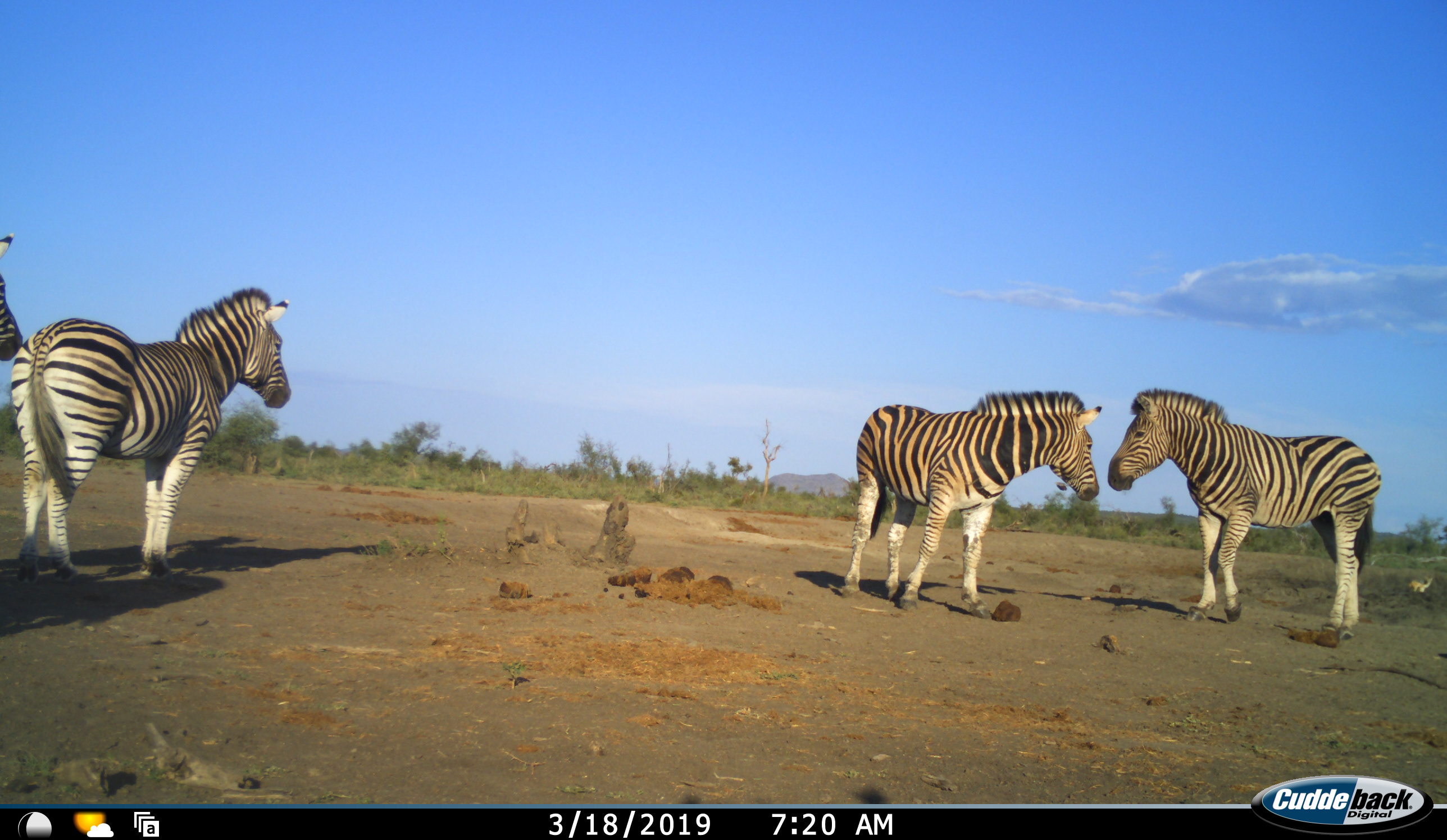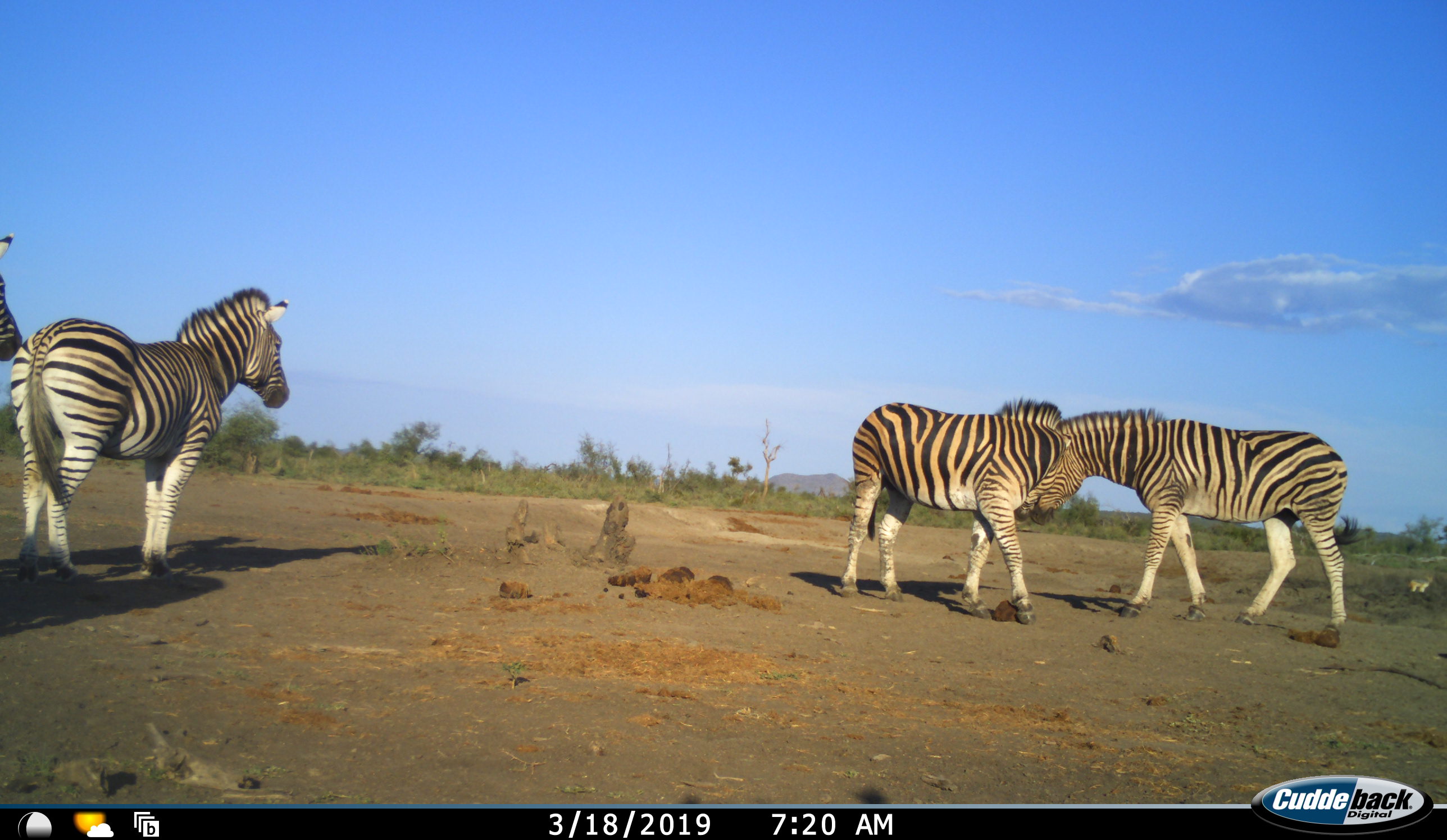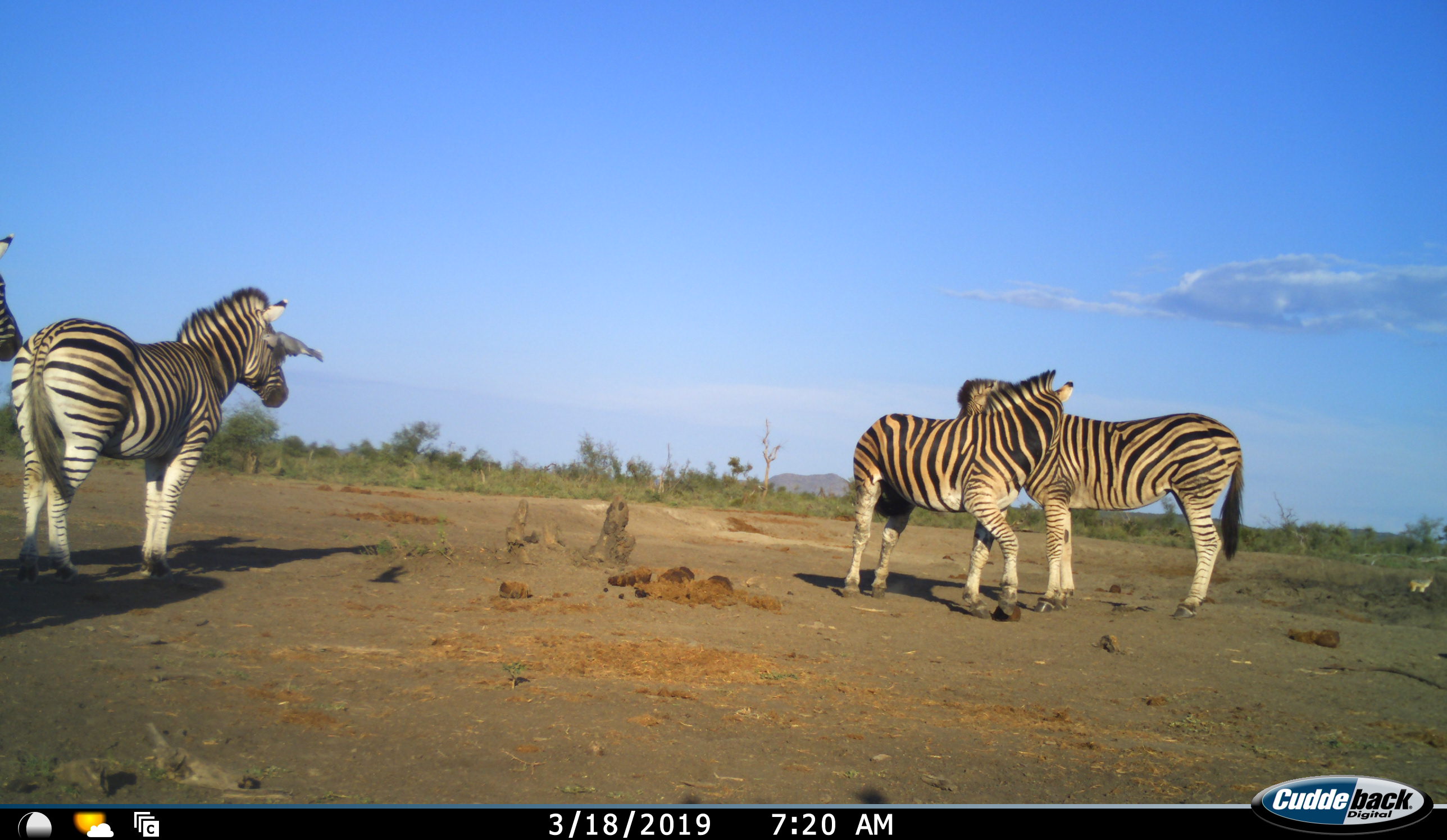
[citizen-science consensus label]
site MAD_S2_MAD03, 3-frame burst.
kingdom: Animalia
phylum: Chordata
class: Mammalia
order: Perissodactyla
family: Equidae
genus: Equus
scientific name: Equus quagga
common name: plains zebra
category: zebraplains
Zebraplains (plains zebra) (Equus quagga), count 4. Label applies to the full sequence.